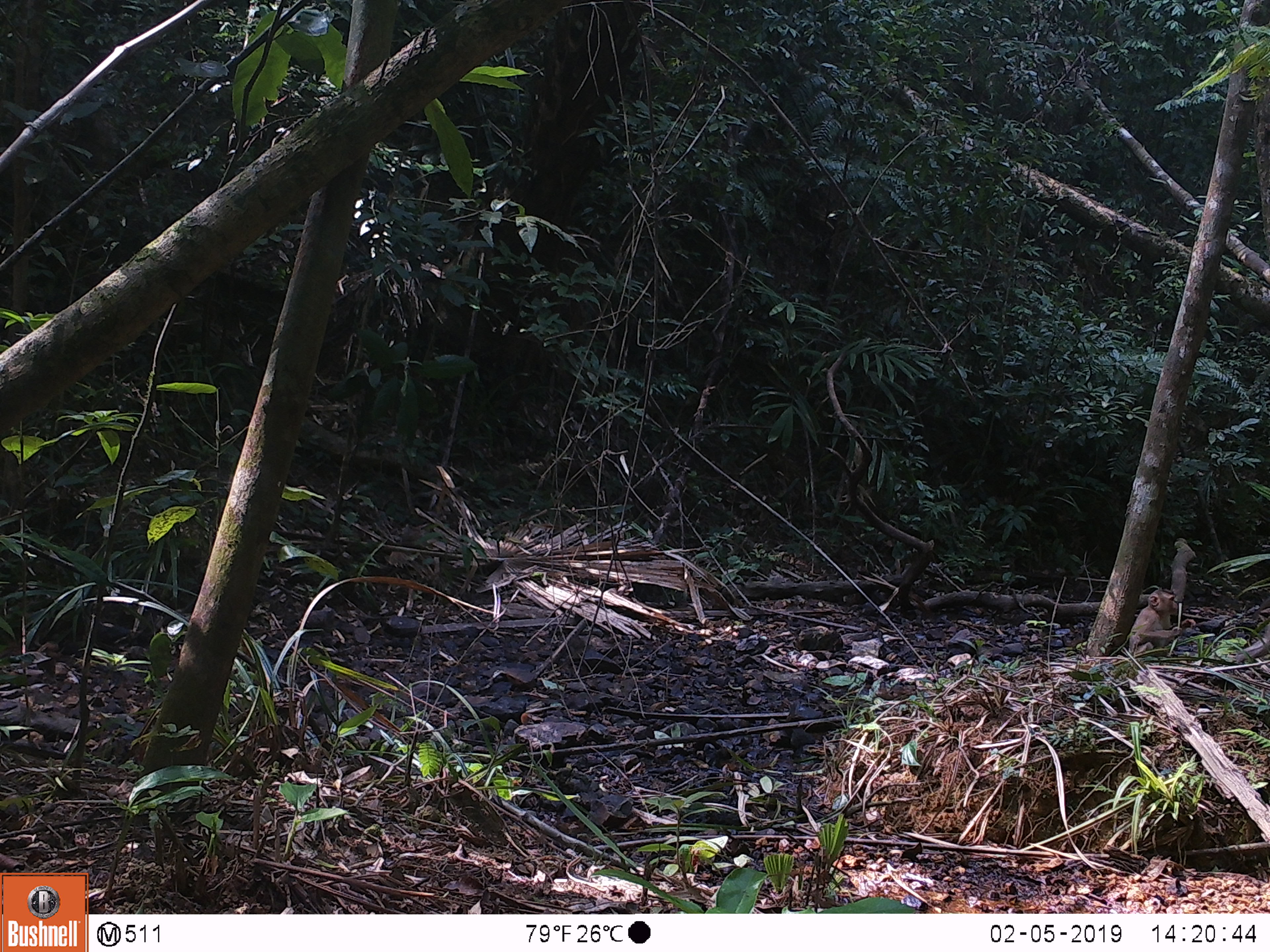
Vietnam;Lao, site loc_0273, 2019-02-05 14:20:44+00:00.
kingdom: Animalia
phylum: Chordata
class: Mammalia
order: Primates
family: Cercopithecidae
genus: Macaca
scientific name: Macaca nemestrina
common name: pig-tailed macaque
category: pig tailed macaque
Pig tailed macaque (pig-tailed macaque) (Macaca nemestrina). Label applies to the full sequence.